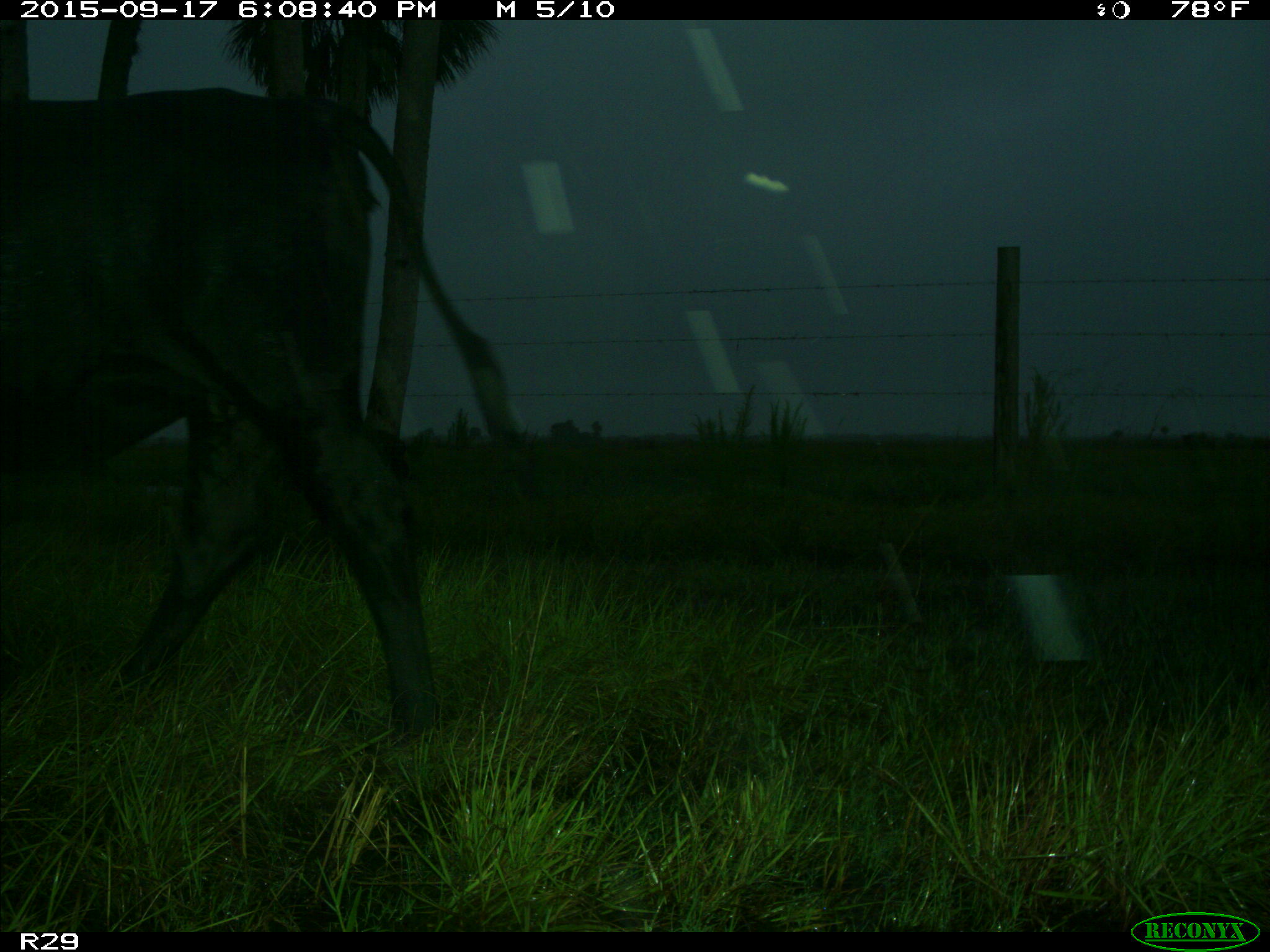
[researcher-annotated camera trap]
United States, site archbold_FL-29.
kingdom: Animalia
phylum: Chordata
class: Mammalia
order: Artiodactyla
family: Bovidae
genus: Bos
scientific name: Bos taurus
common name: domestic cow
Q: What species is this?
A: Bos taurus (domestic cow).